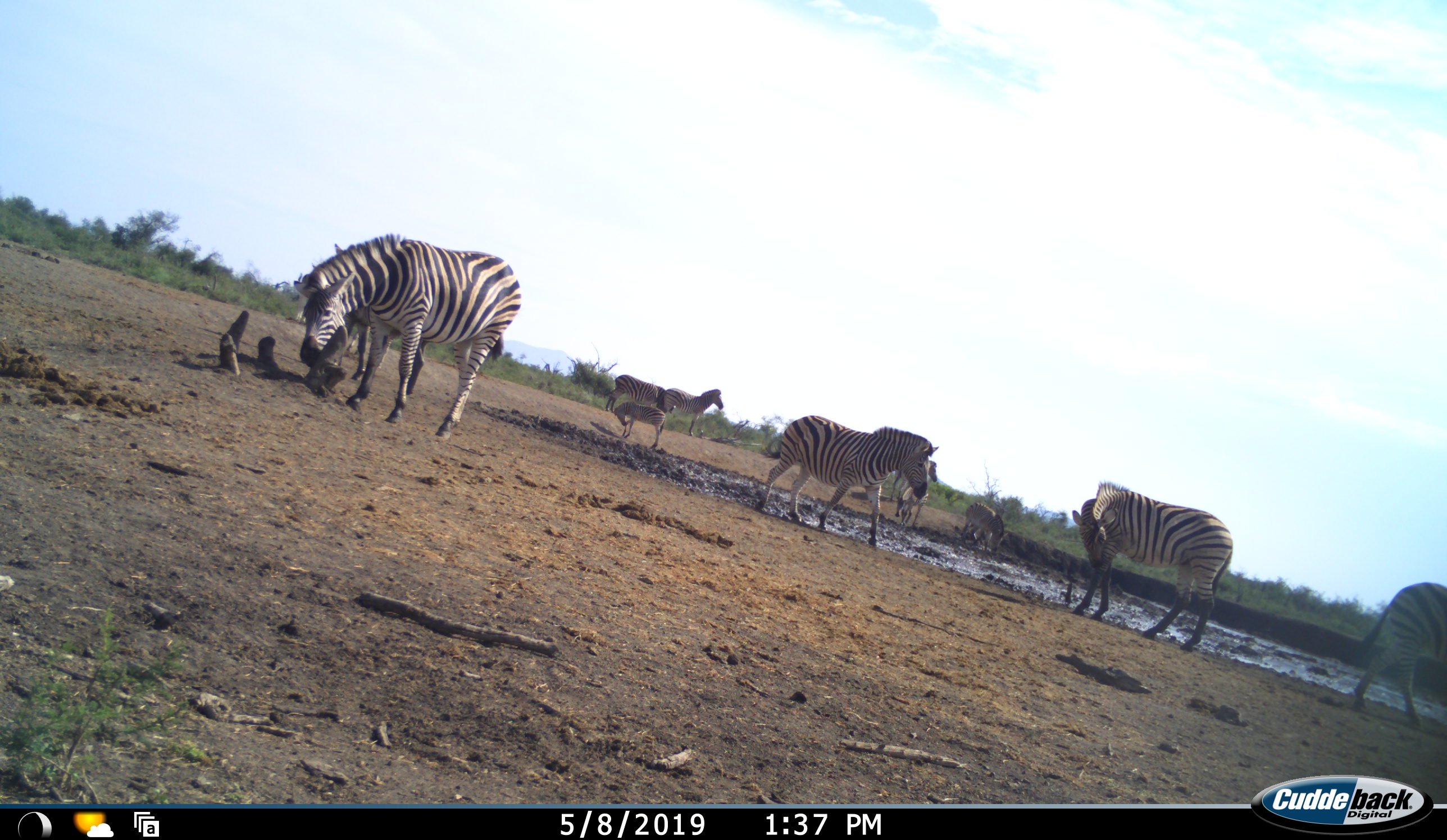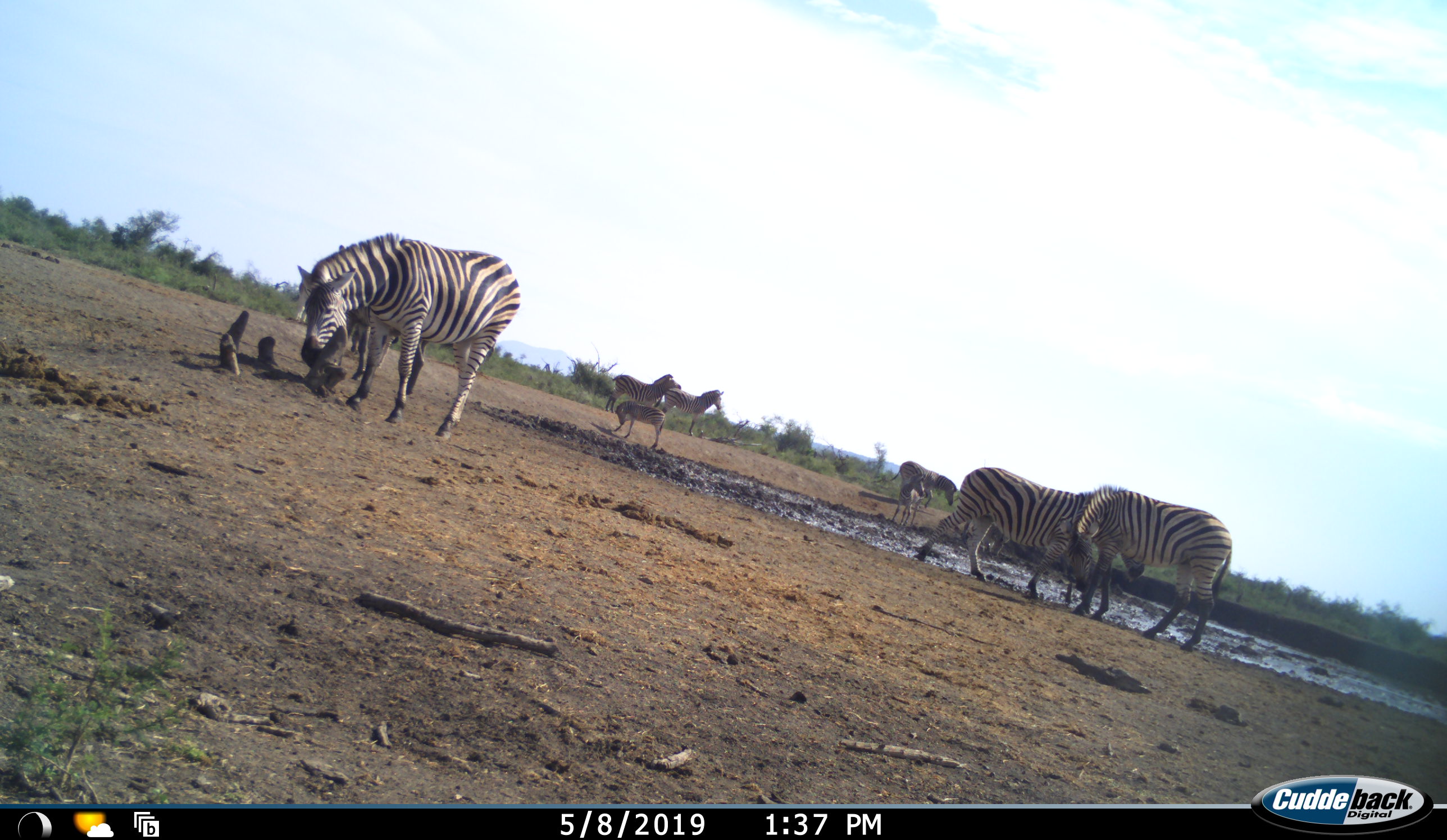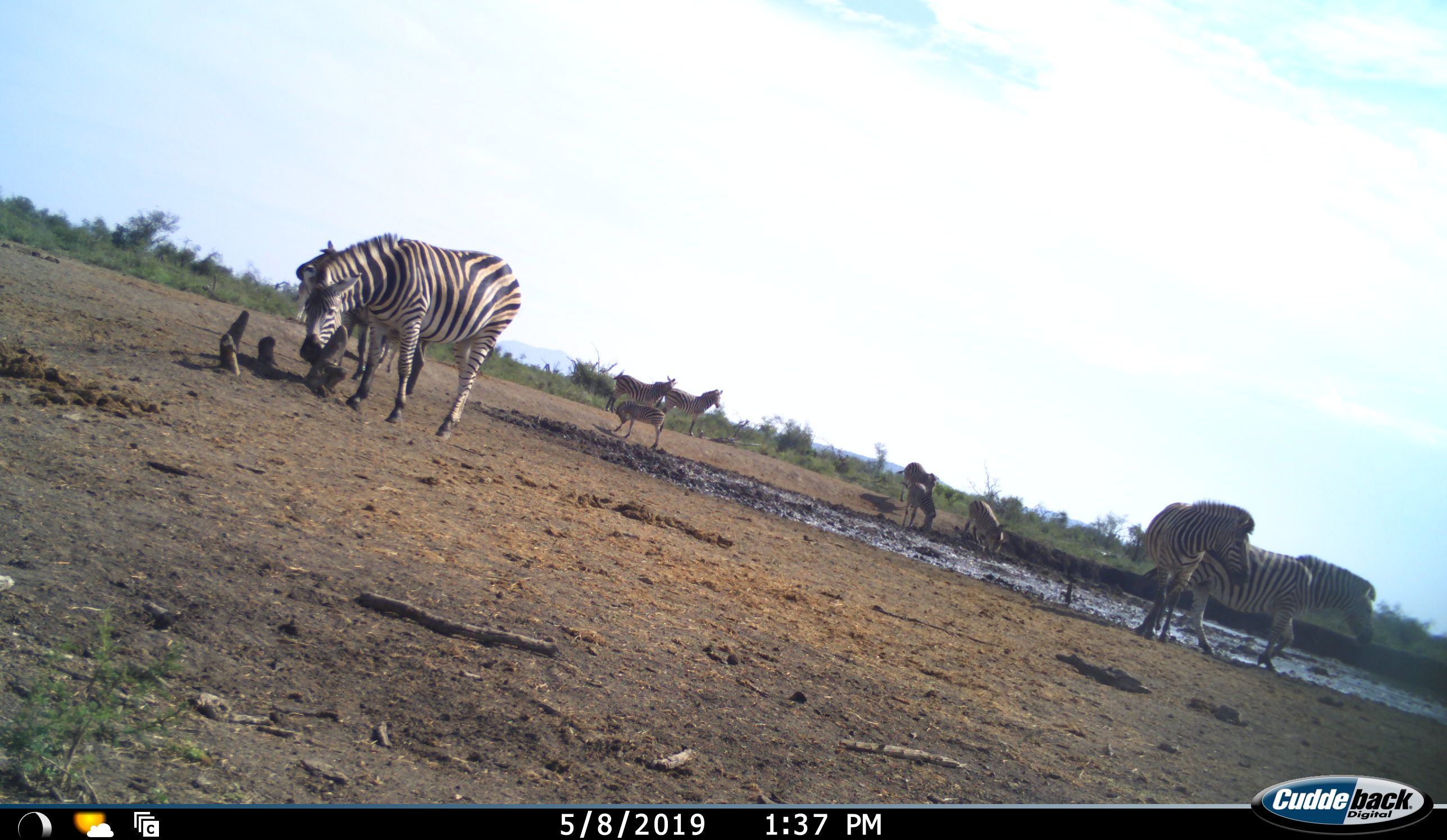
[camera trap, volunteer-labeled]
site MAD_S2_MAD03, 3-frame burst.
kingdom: Animalia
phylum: Chordata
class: Mammalia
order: Perissodactyla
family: Equidae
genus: Equus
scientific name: Equus quagga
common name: plains zebra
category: zebraplains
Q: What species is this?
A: Zebraplains (plains zebra) (Equus quagga).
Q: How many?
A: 11-50.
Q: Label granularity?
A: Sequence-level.